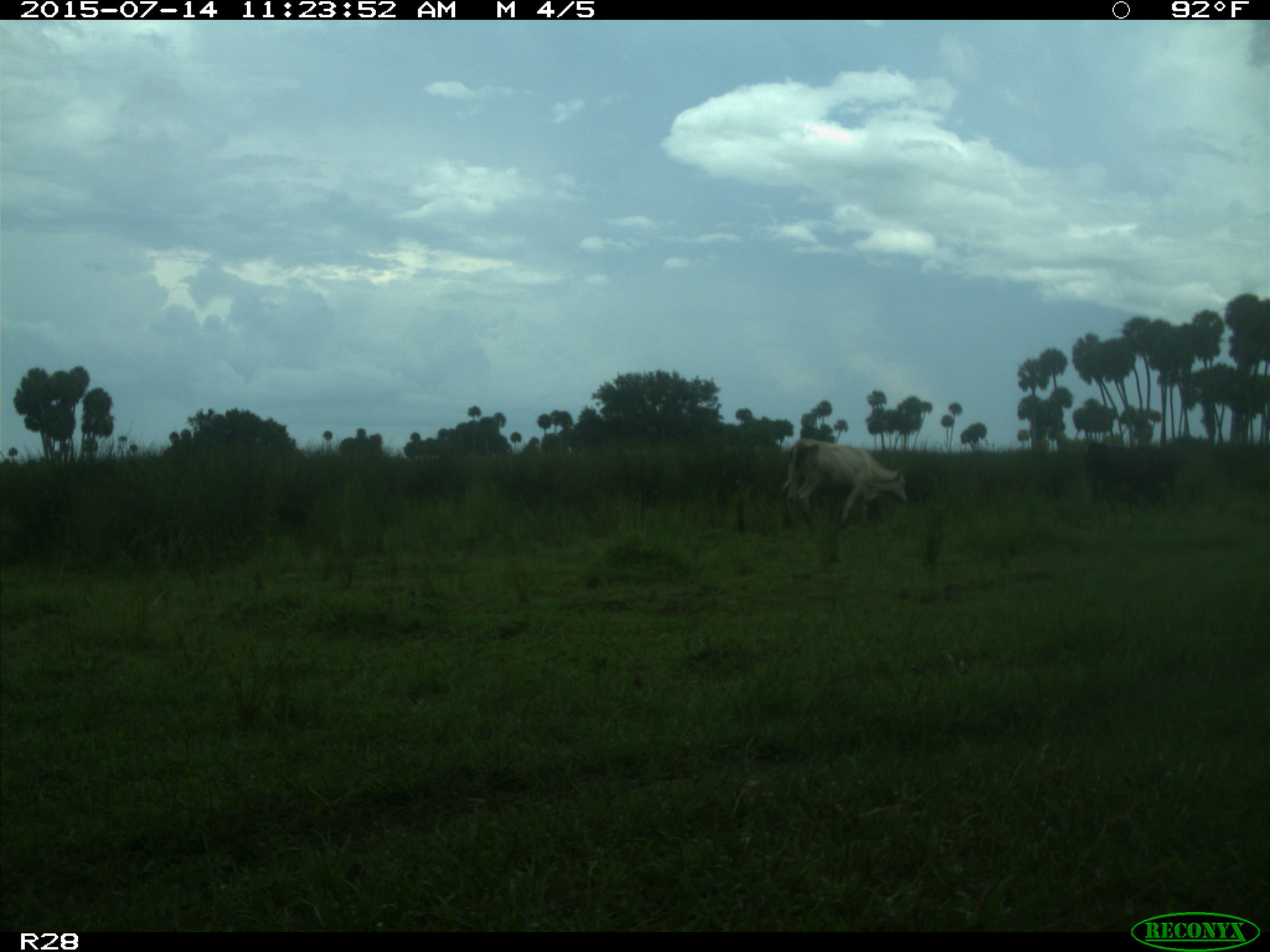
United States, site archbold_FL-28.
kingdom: Animalia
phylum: Chordata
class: Mammalia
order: Artiodactyla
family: Bovidae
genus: Bos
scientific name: Bos taurus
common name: domestic cow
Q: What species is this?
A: Bos taurus (domestic cow).